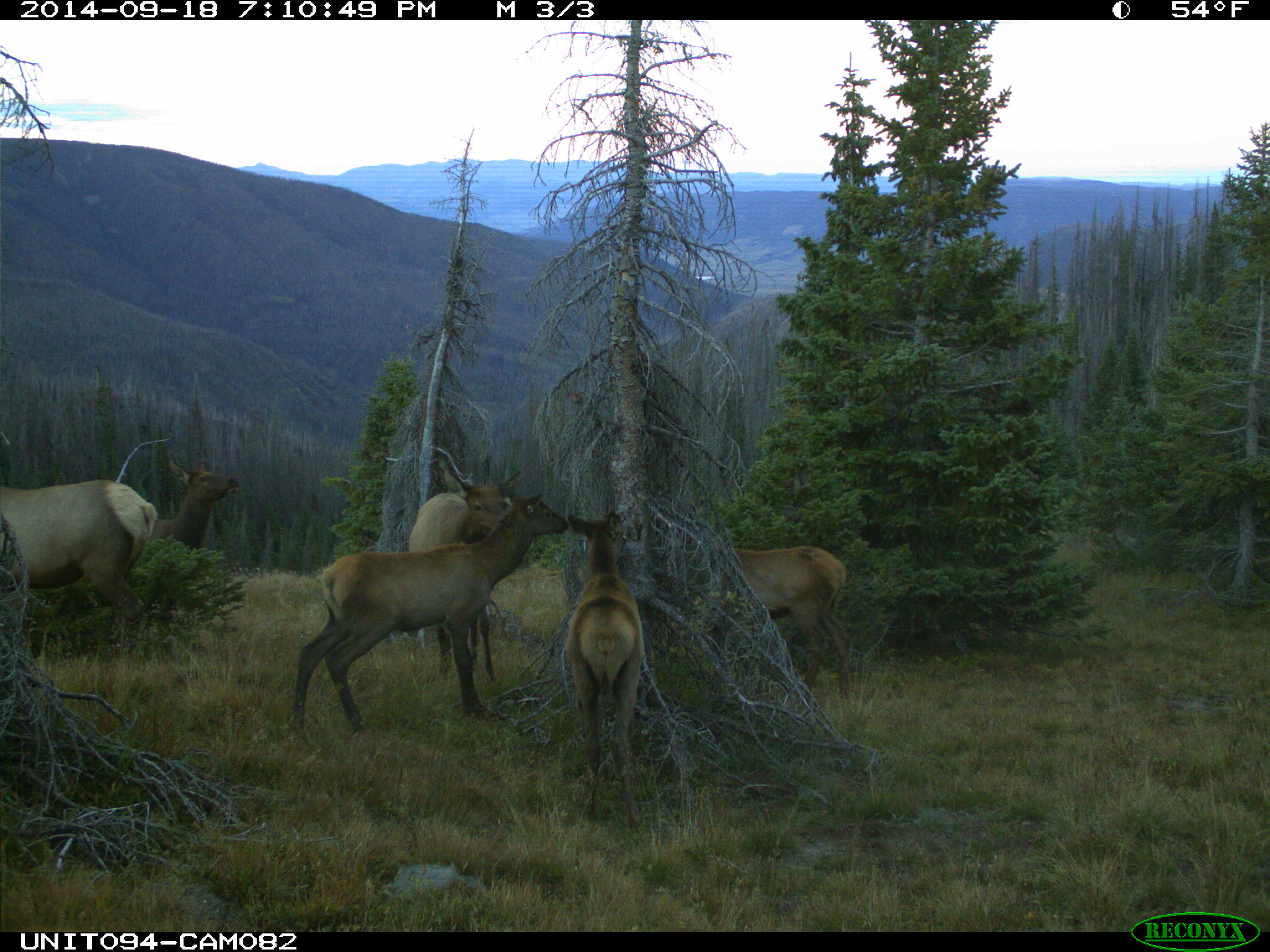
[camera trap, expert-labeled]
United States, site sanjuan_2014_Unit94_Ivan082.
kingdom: Animalia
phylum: Chordata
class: Mammalia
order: Artiodactyla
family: Cervidae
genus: Cervus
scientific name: Cervus elaphus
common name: red deer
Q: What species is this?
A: Cervus elaphus (red deer).